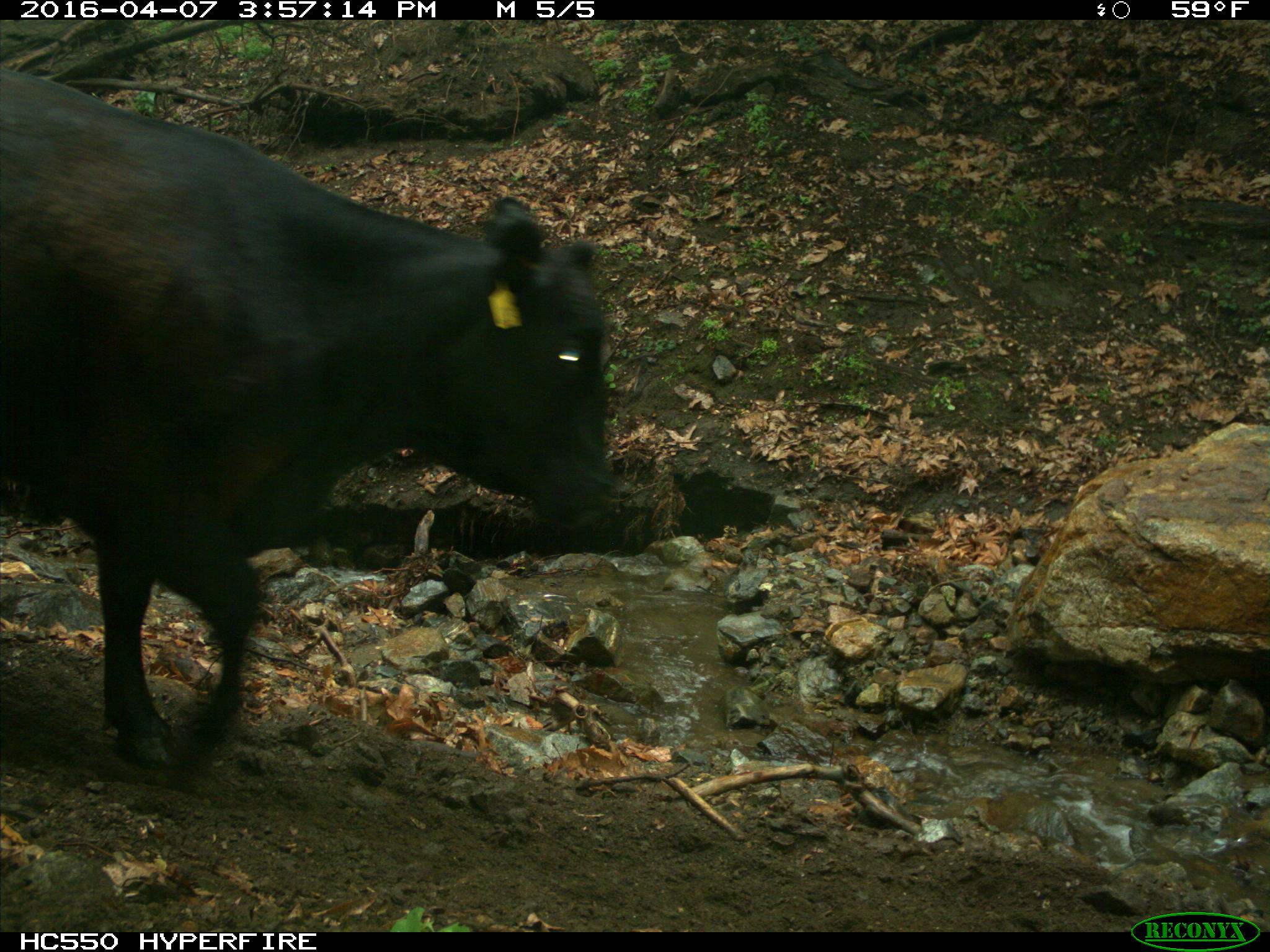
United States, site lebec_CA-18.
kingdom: Animalia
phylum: Chordata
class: Mammalia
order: Artiodactyla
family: Bovidae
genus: Bos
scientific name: Bos taurus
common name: domestic cow